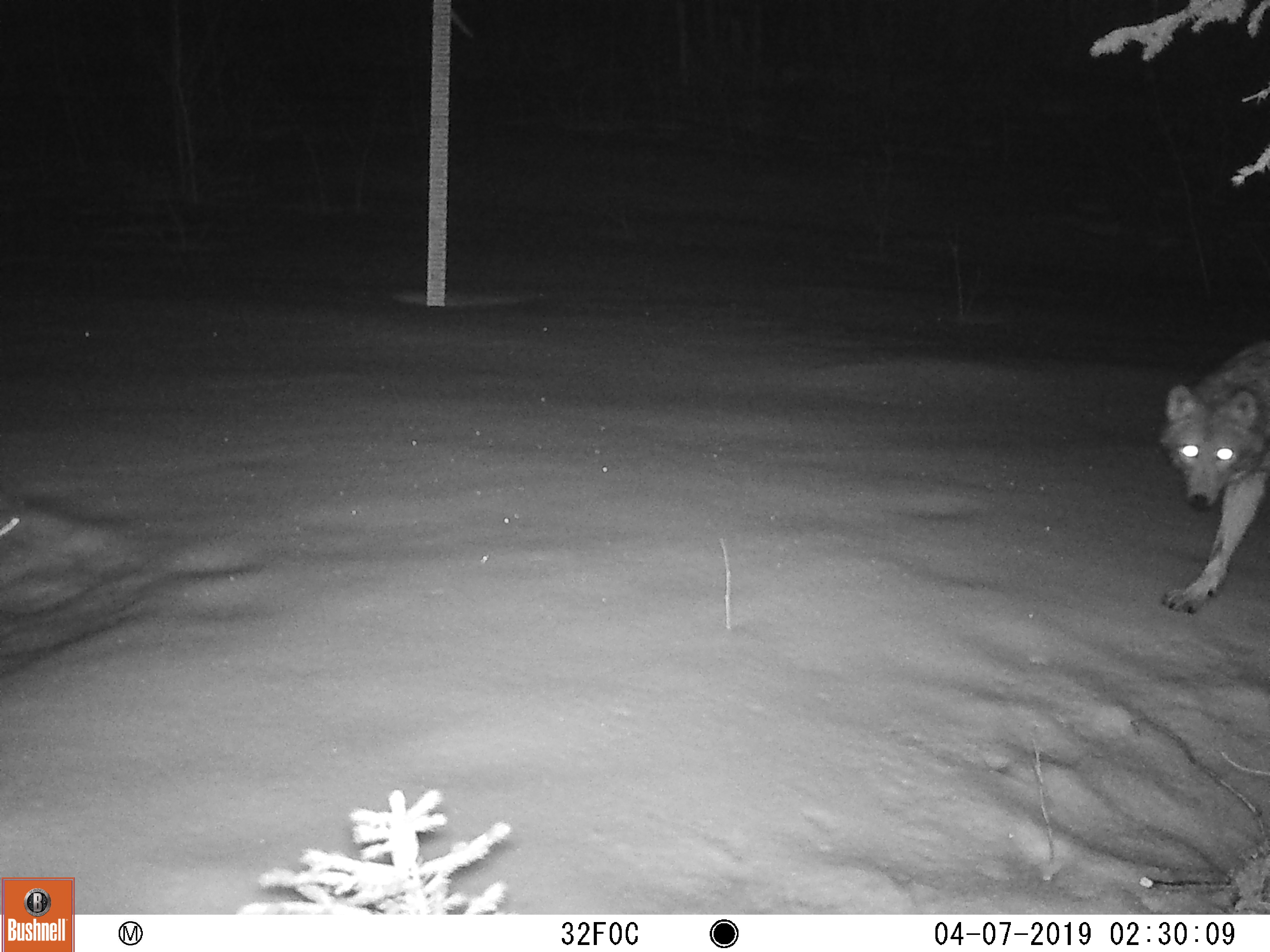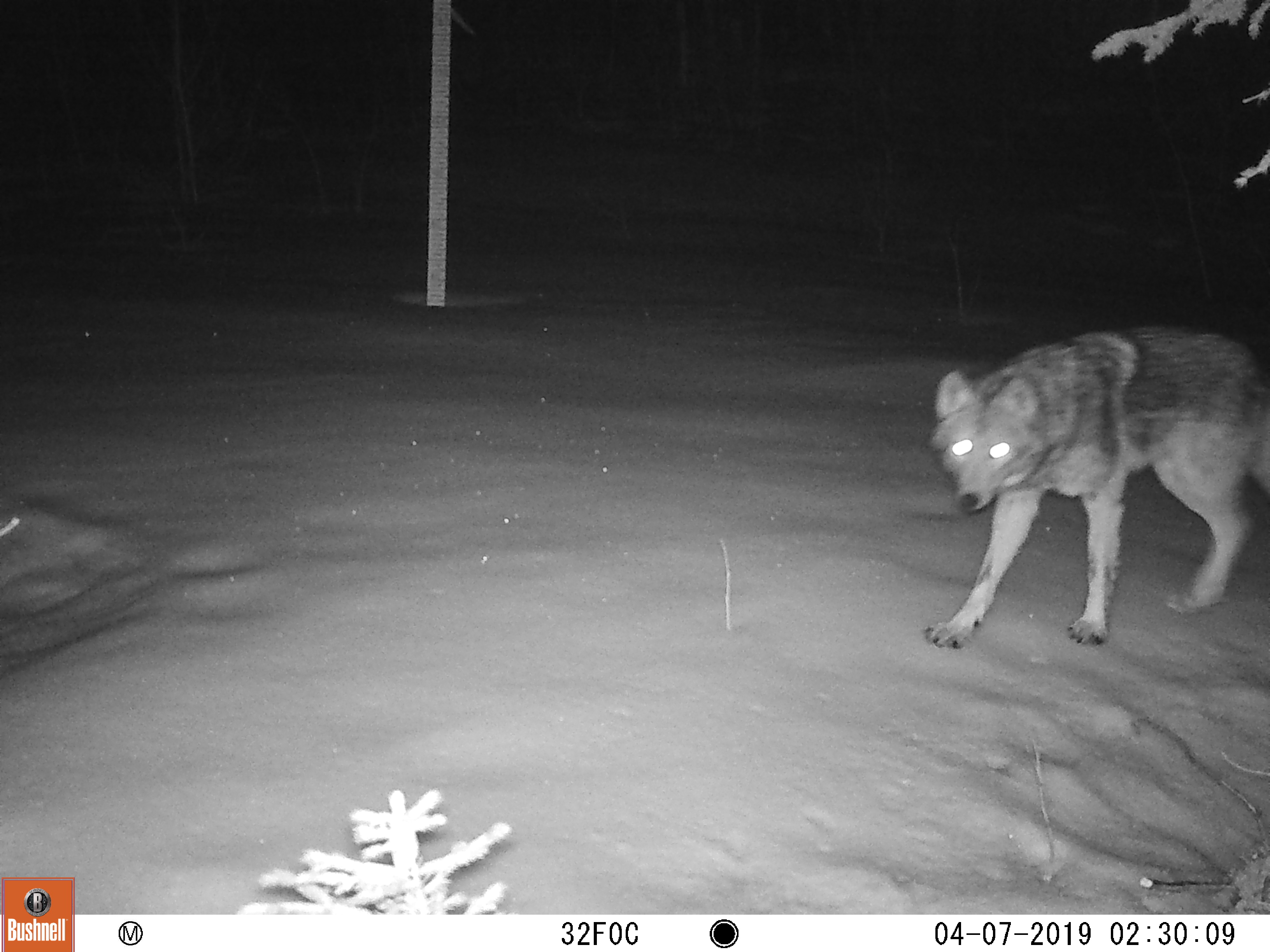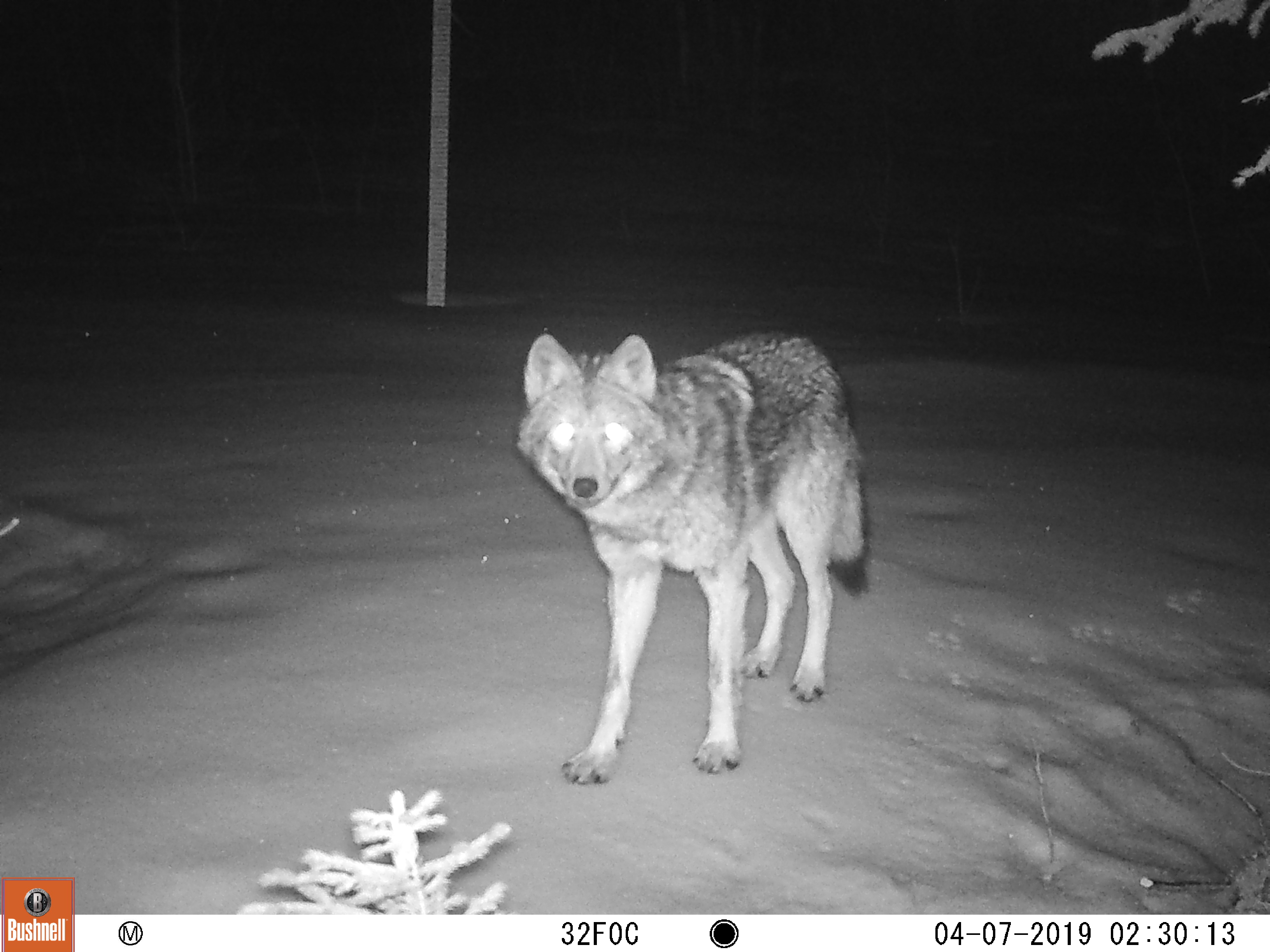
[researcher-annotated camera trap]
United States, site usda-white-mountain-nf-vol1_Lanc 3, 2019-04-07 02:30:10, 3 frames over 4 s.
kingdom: Animalia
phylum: Chordata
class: Mammalia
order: Carnivora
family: Canidae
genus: Canis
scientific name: Canis latrans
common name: coyote